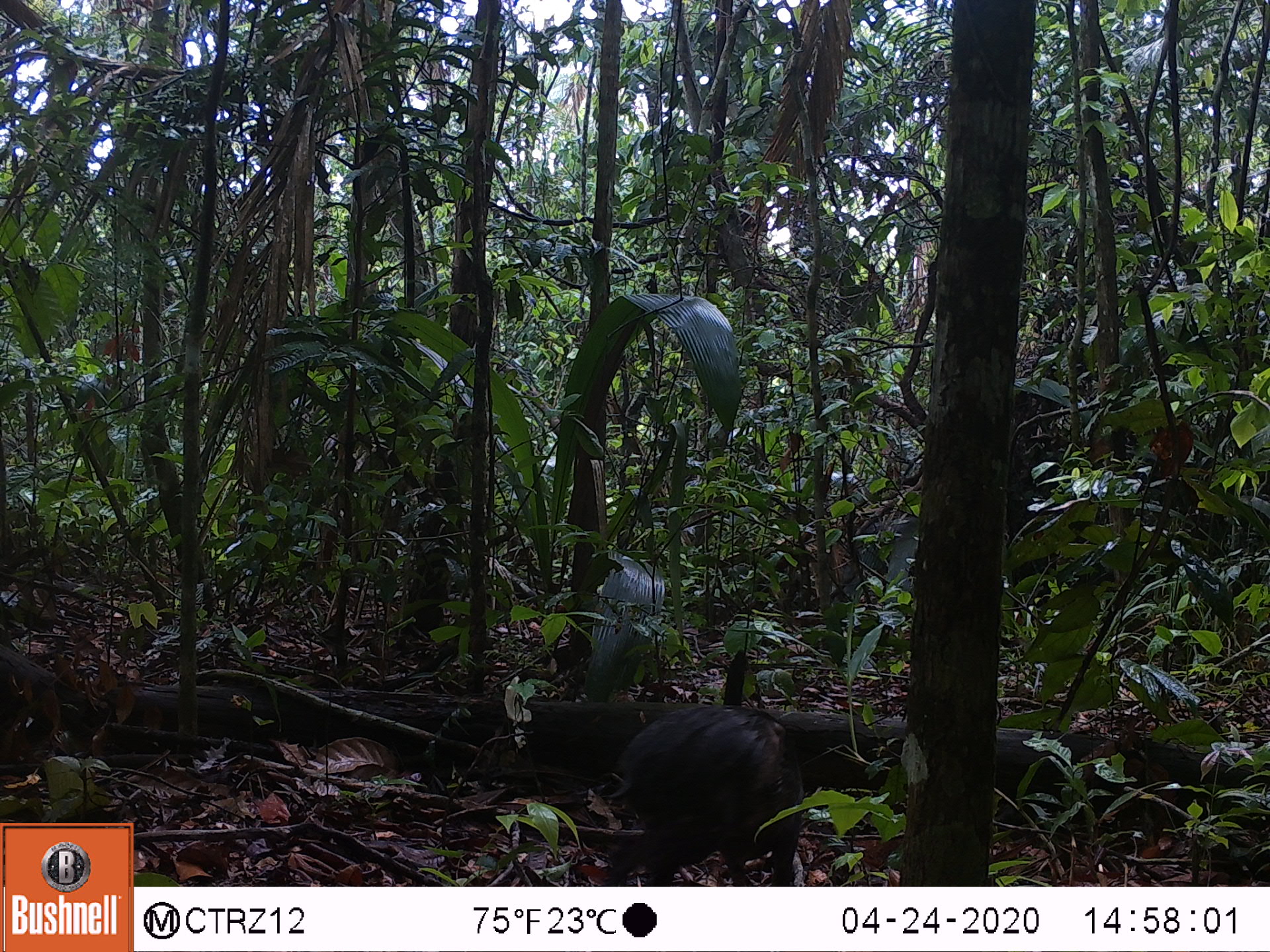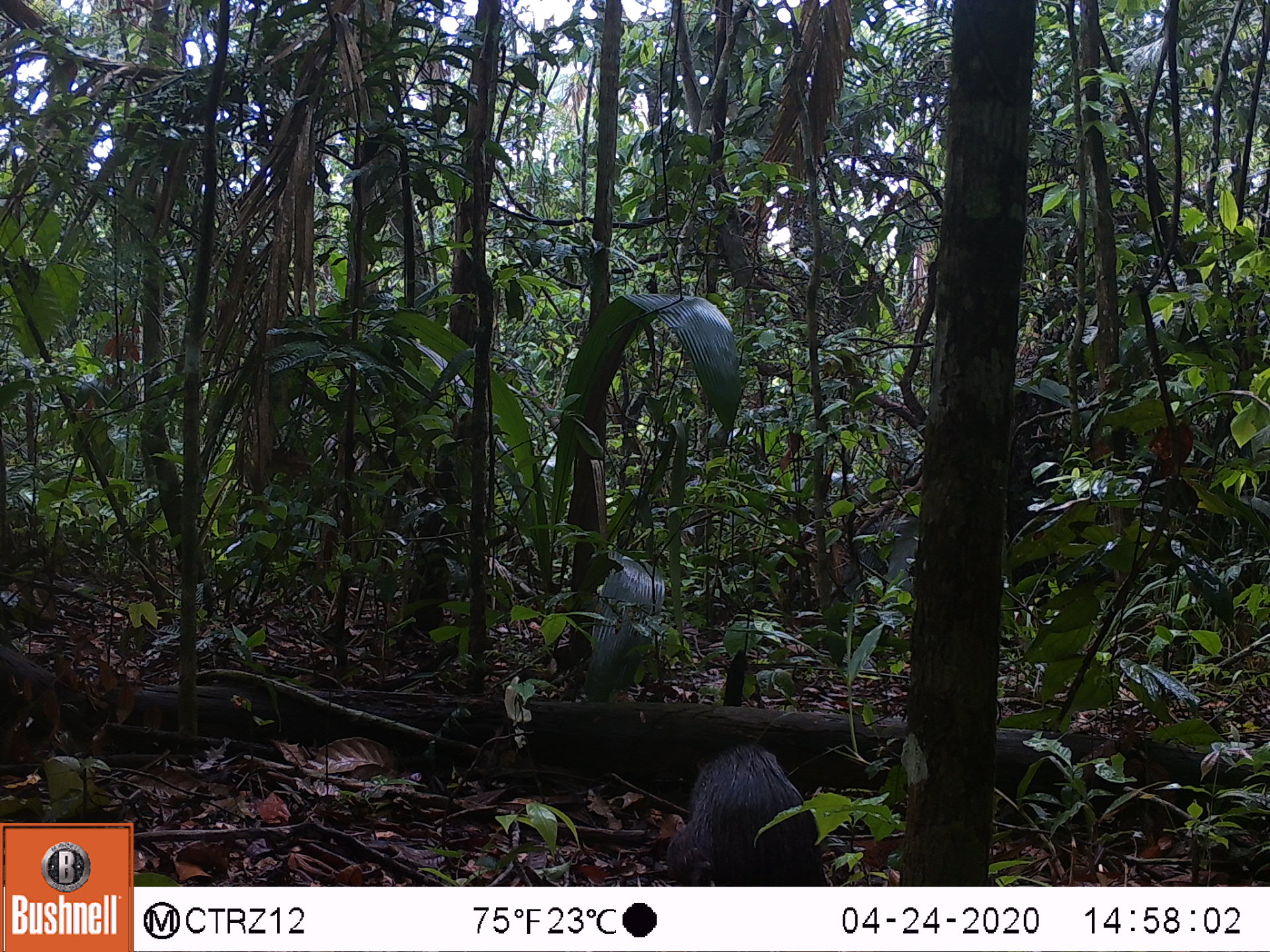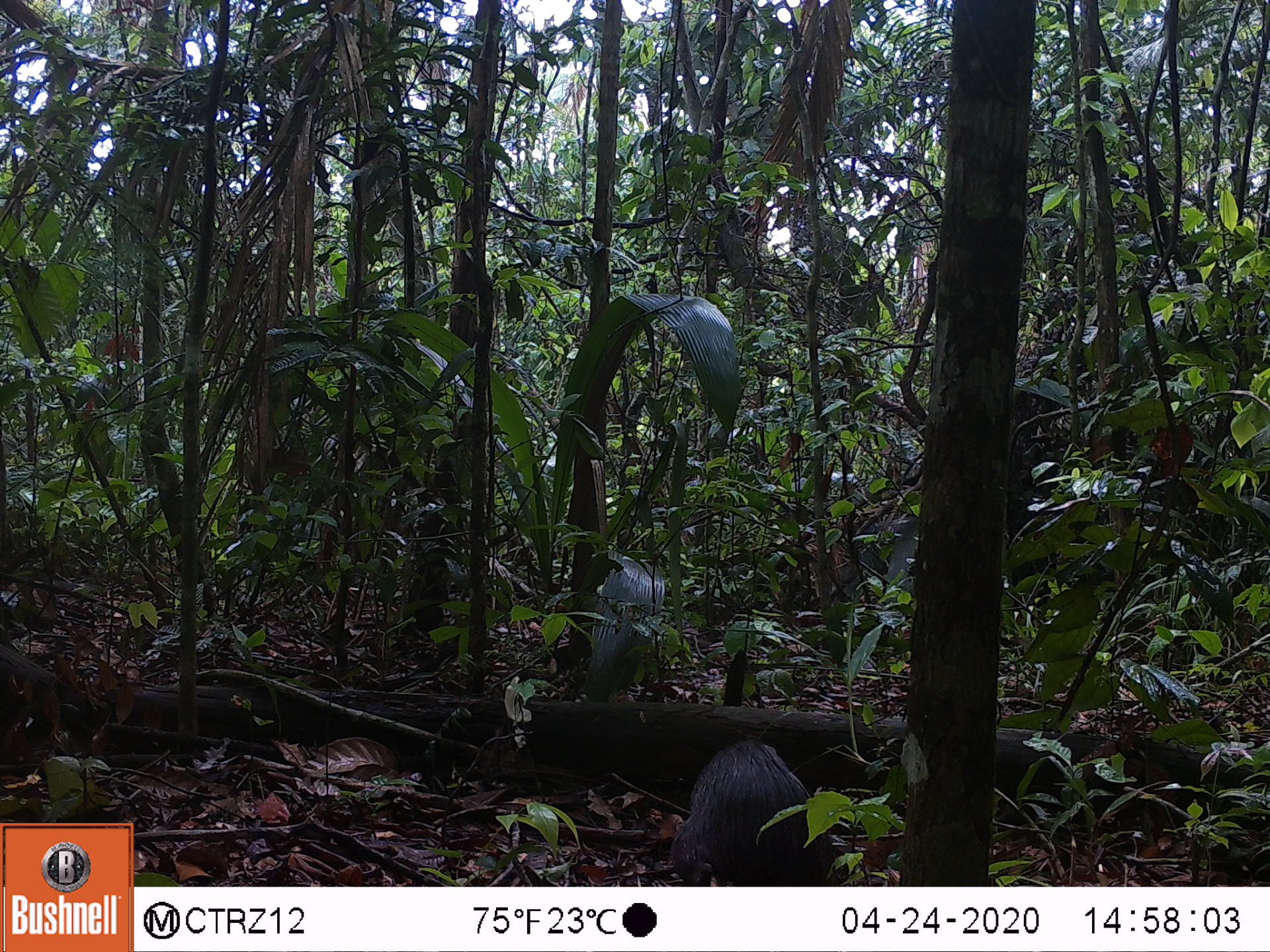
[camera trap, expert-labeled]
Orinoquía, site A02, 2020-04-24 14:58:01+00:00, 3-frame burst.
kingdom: Animalia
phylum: Chordata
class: Mammalia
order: Rodentia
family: Dasyproctidae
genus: Dasyprocta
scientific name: Dasyprocta fuliginosa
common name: black agouti